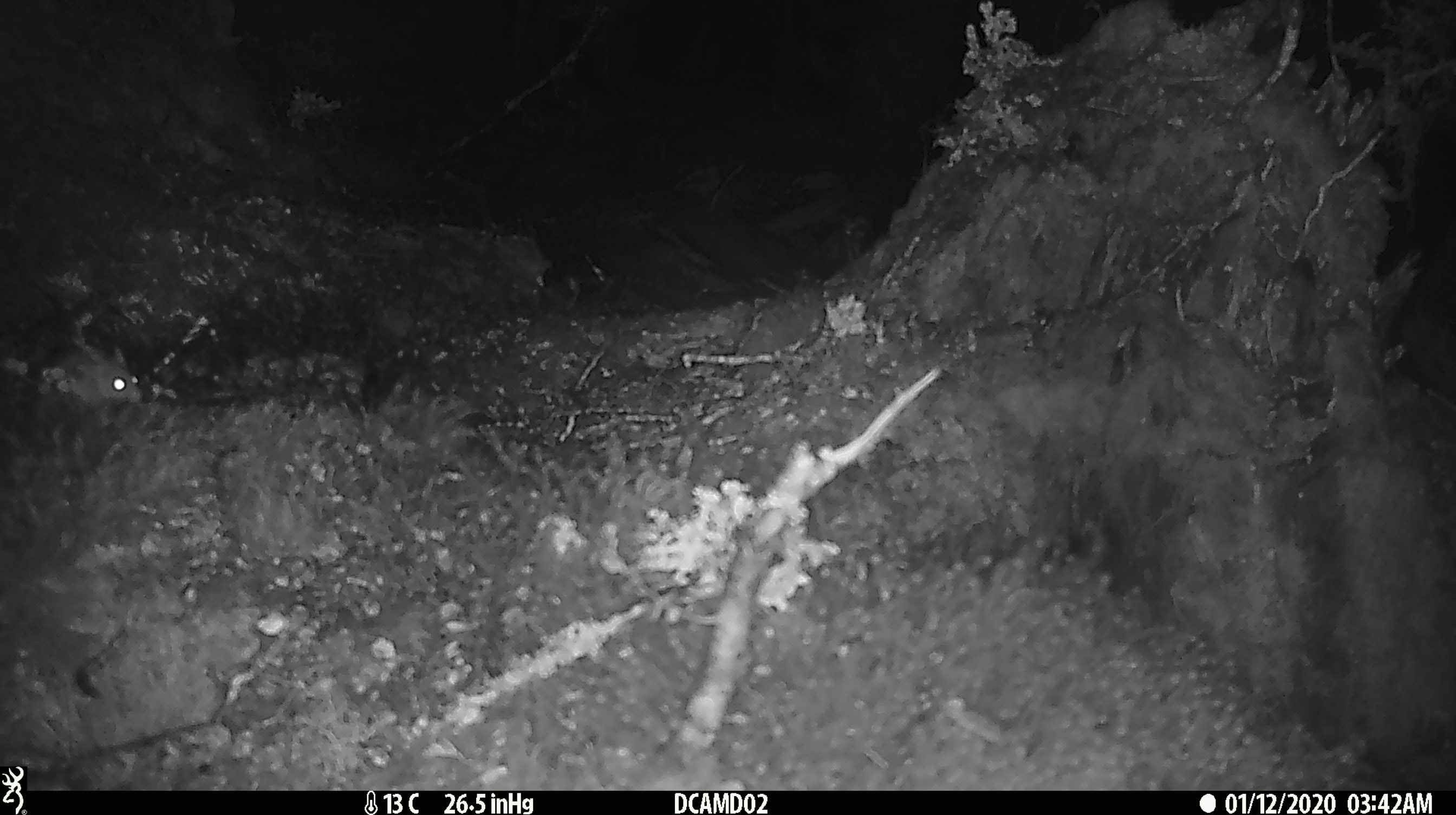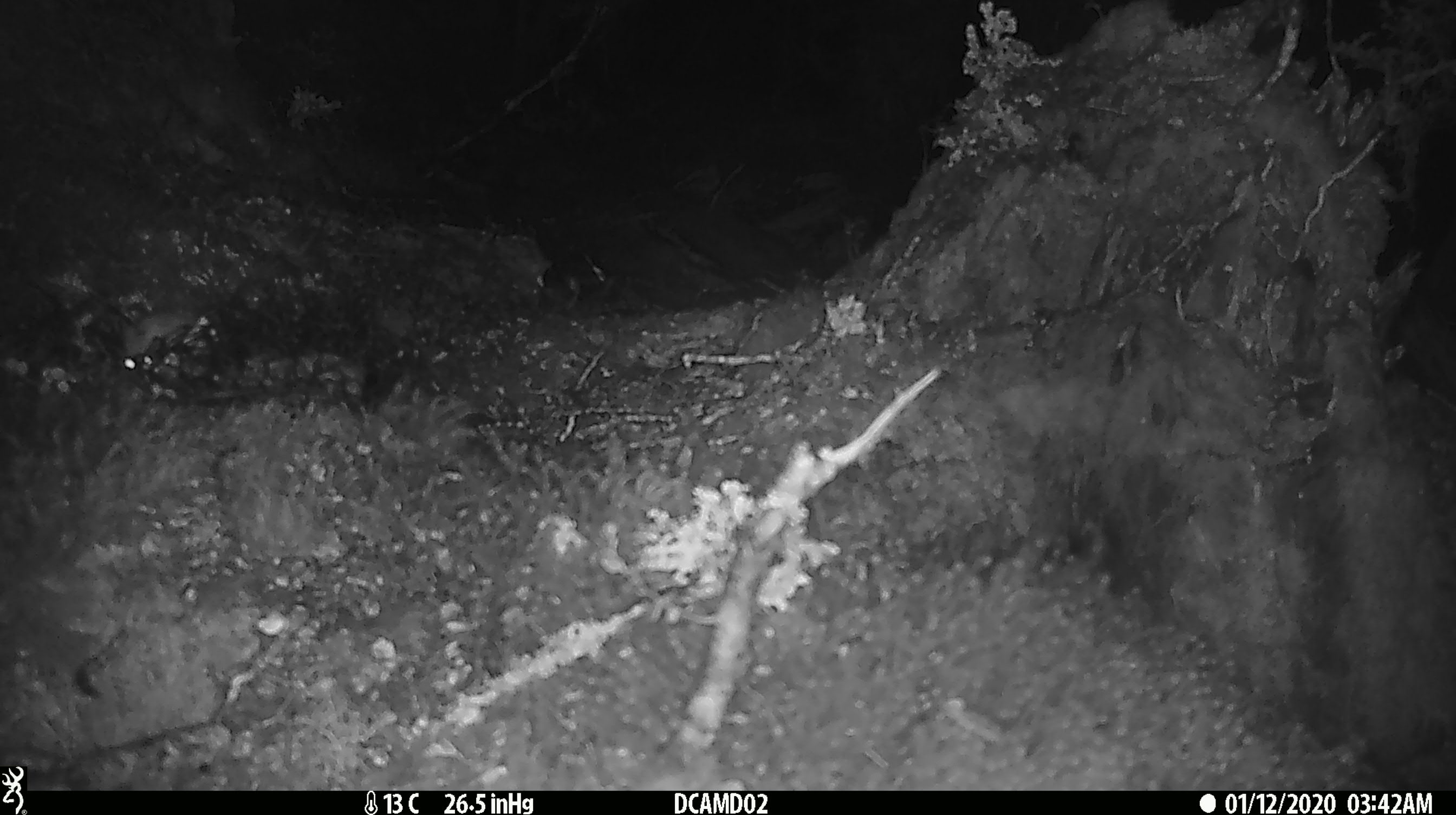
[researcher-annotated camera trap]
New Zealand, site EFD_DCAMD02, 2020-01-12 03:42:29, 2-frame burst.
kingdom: Animalia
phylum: Chordata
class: Mammalia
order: Rodentia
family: Muridae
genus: Mus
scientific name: Mus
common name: mouse